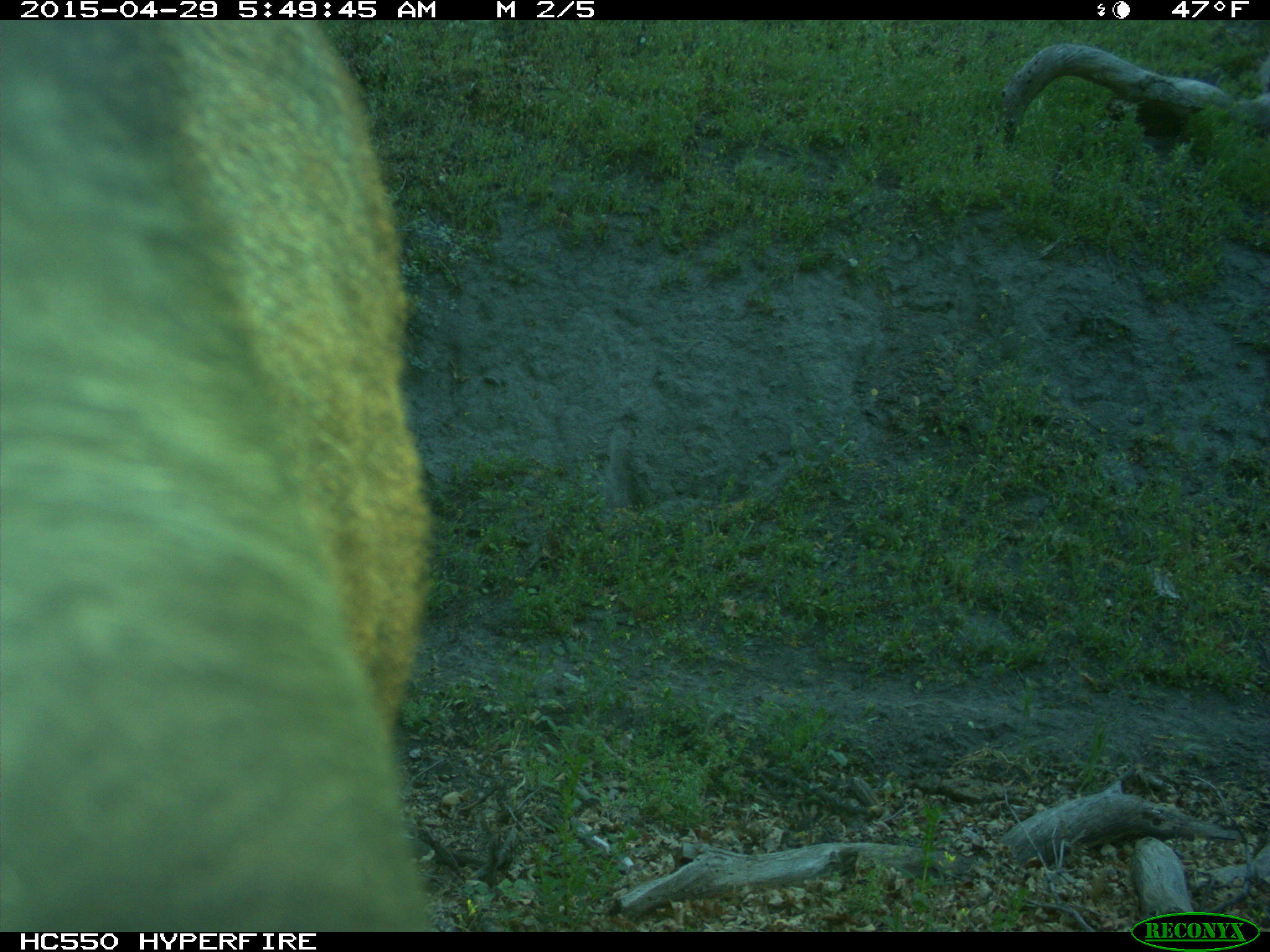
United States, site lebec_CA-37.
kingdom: Animalia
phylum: Chordata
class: Mammalia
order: Artiodactyla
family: Bovidae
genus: Bos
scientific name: Bos taurus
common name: domestic cow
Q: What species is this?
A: Bos taurus (domestic cow).